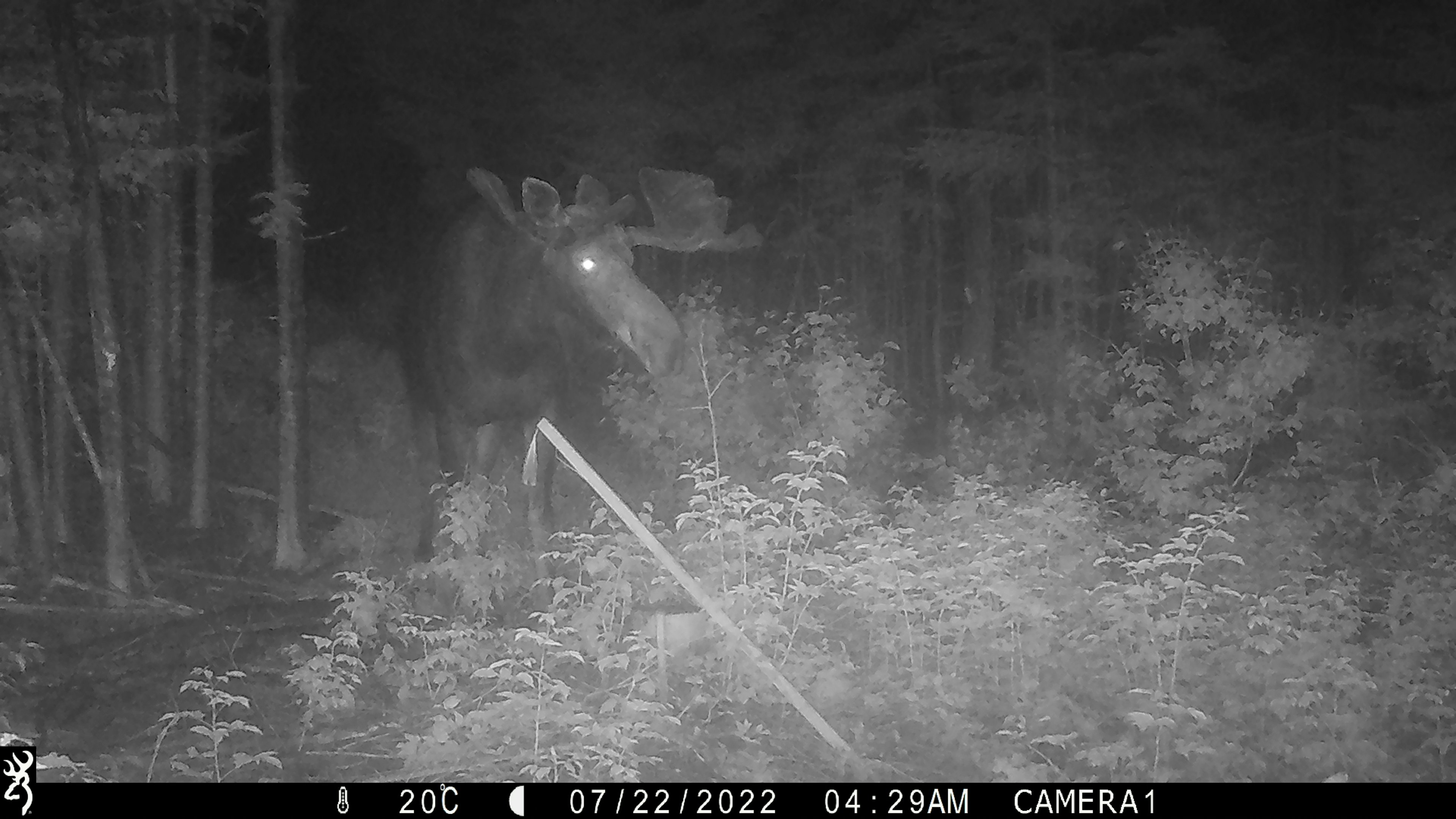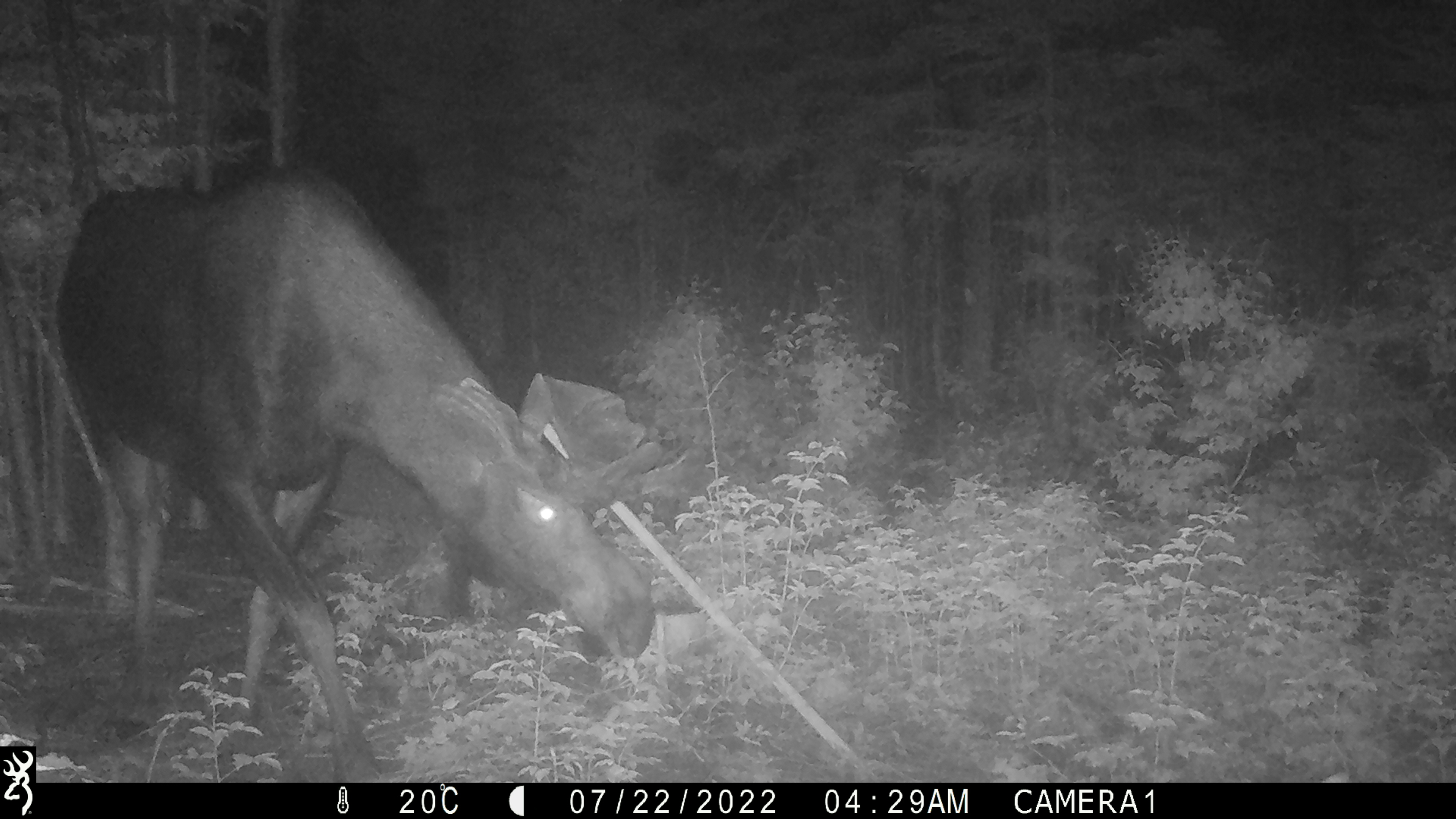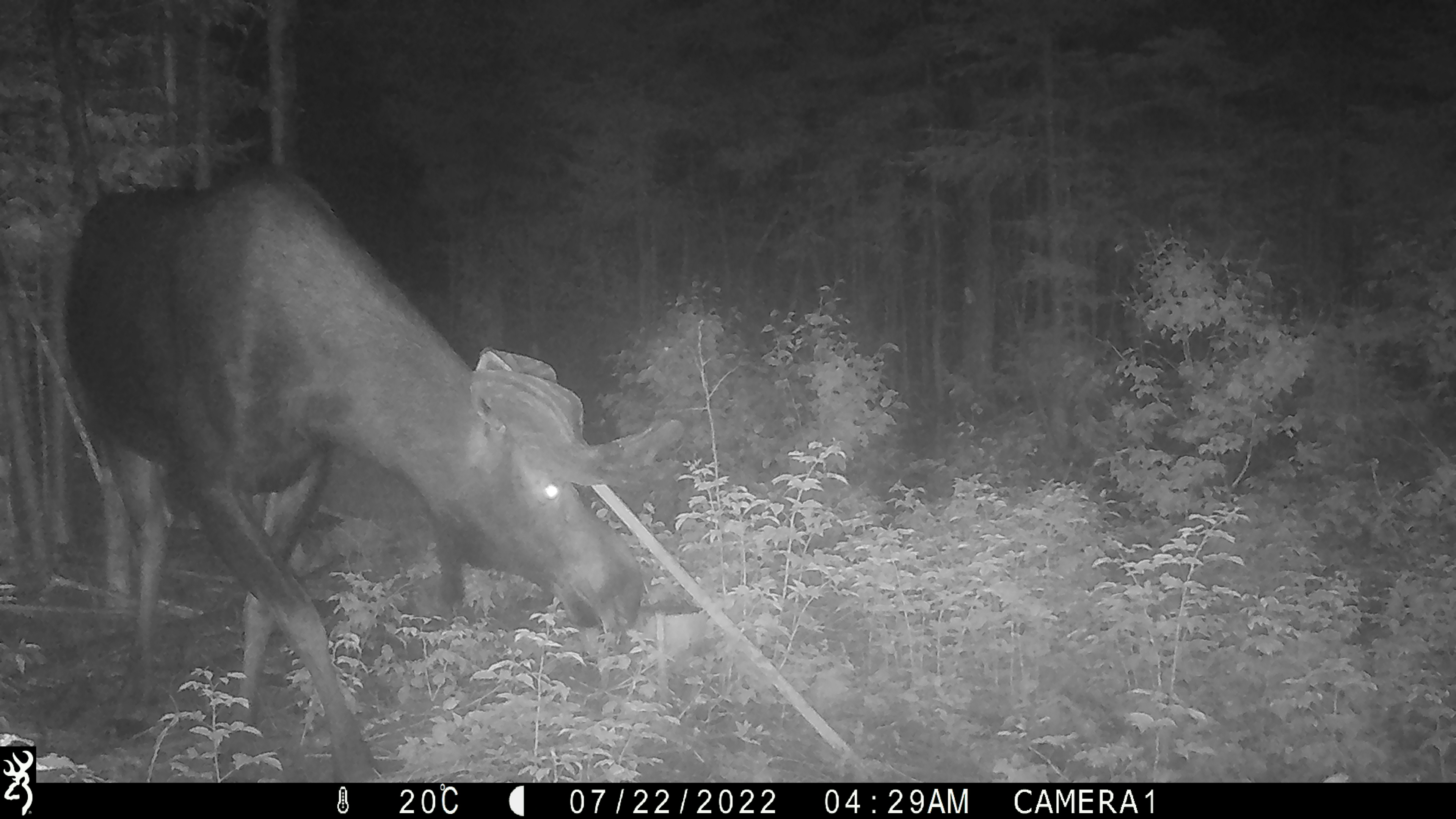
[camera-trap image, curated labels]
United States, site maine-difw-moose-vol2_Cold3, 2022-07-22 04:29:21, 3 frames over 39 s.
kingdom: Animalia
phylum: Chordata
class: Mammalia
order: Artiodactyla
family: Cervidae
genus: Alces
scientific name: Alces alces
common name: moose